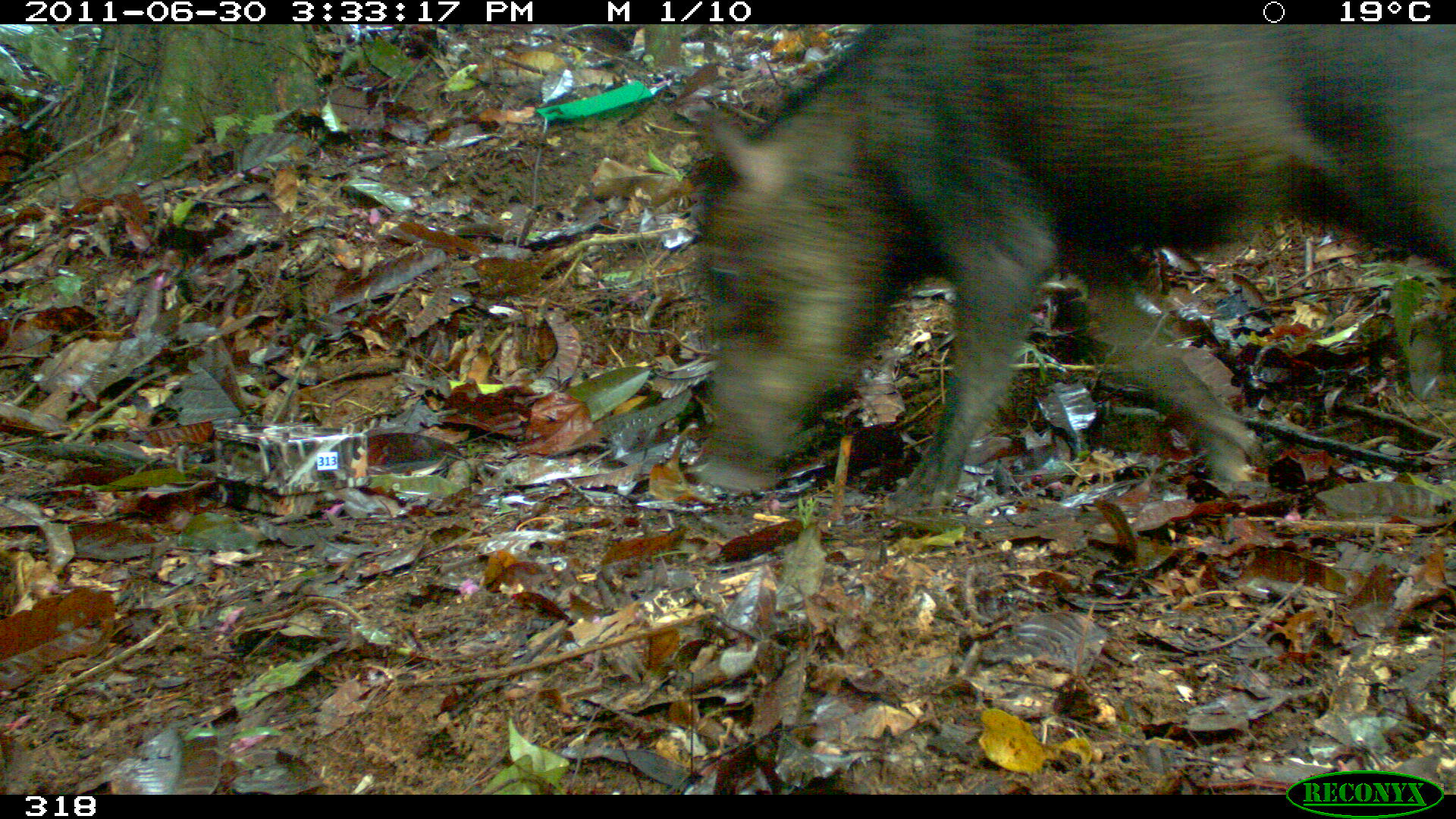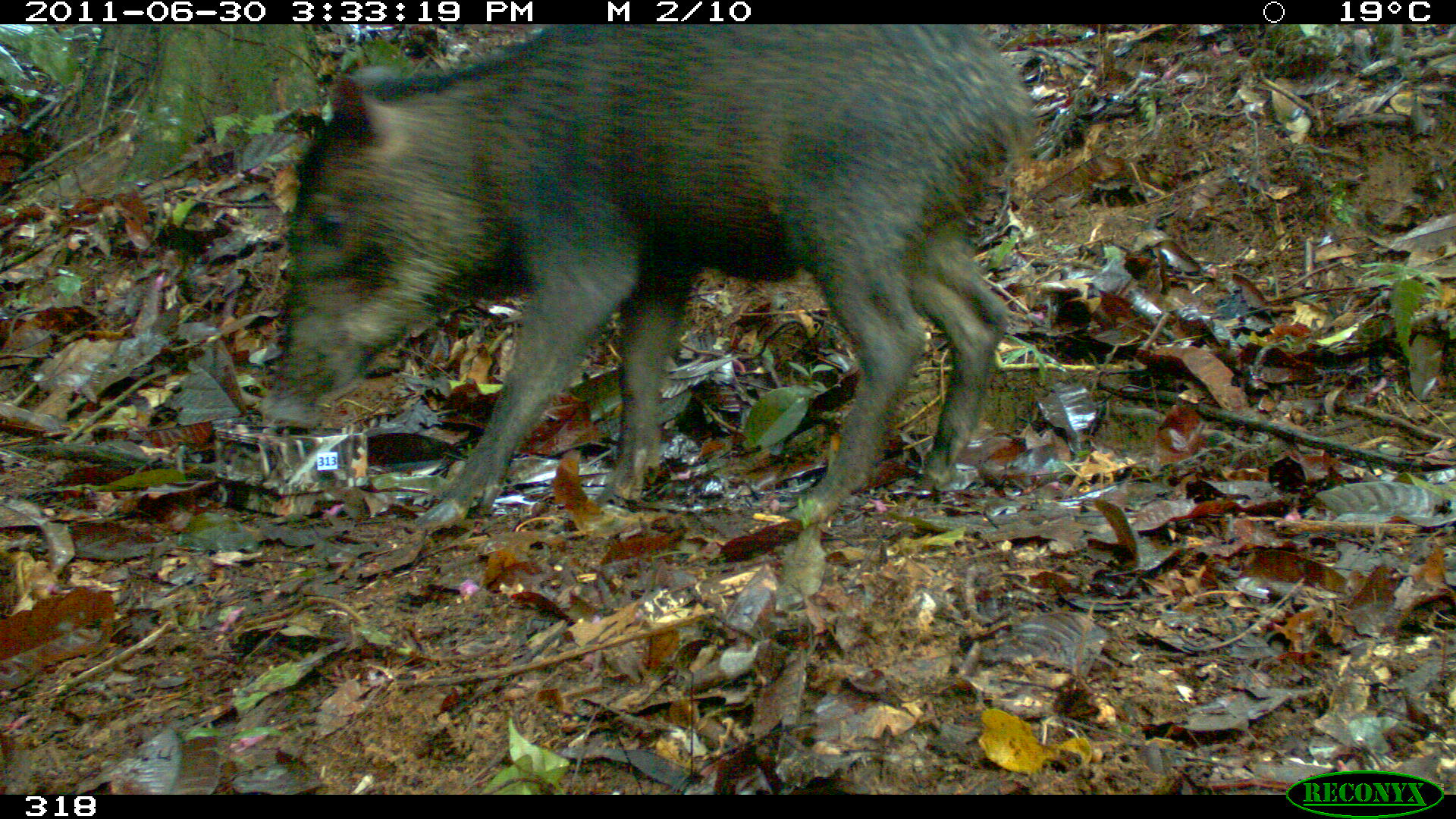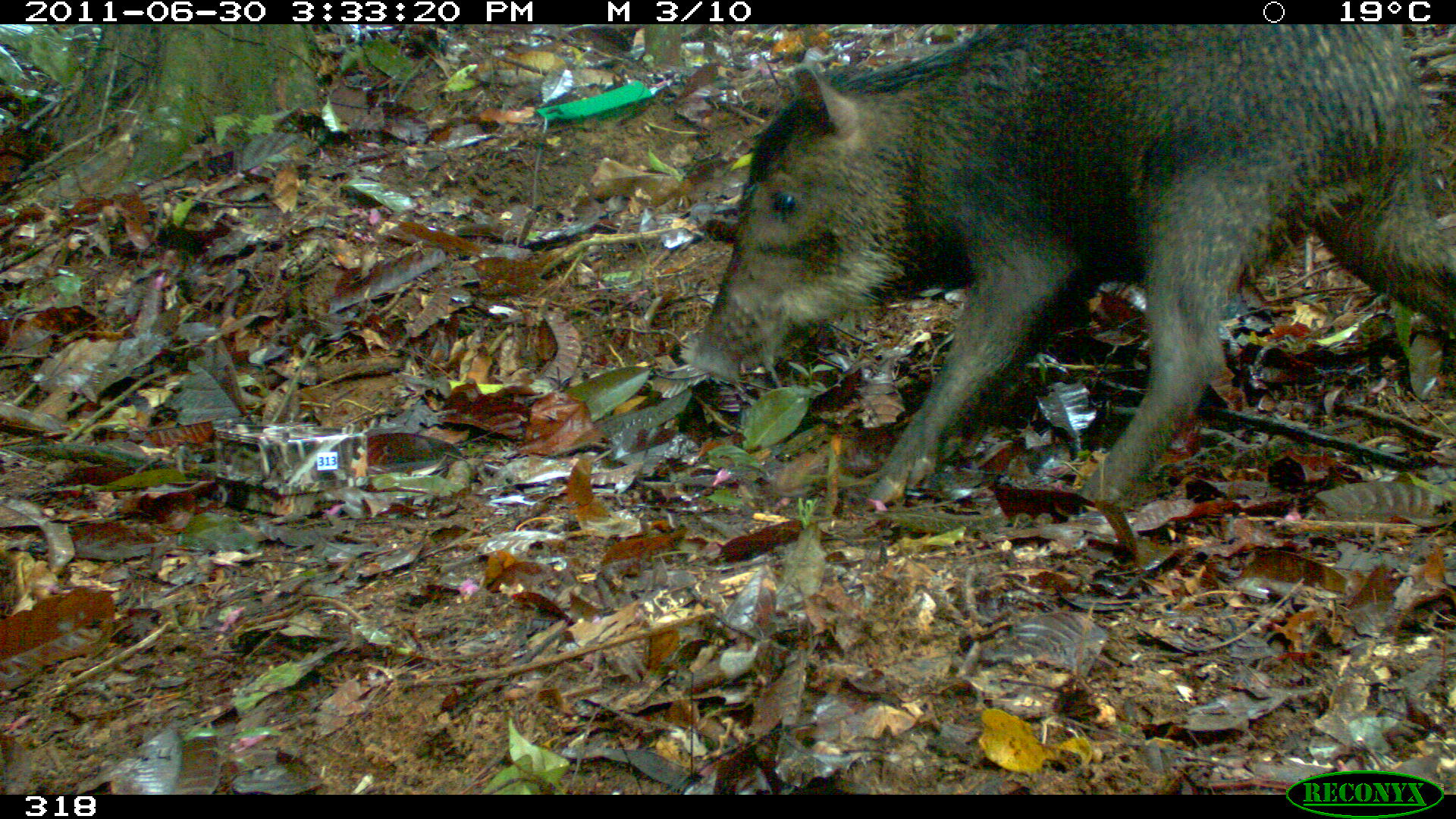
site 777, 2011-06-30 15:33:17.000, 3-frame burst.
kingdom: Animalia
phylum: Chordata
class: Mammalia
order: Artiodactyla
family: Tayassuidae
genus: Tayassu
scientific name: Tayassu pecari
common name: white-lipped peccary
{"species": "Tayassu pecari (white-lipped peccary)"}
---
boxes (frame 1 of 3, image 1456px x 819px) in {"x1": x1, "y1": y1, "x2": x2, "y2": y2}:
tayassu pecari: {"x1": 684, "y1": 24, "x2": 1449, "y2": 523}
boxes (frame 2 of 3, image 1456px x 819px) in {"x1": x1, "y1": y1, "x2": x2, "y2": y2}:
tayassu pecari: {"x1": 257, "y1": 24, "x2": 1036, "y2": 530}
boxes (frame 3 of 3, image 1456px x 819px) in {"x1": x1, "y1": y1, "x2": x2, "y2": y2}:
tayassu pecari: {"x1": 687, "y1": 24, "x2": 1456, "y2": 512}